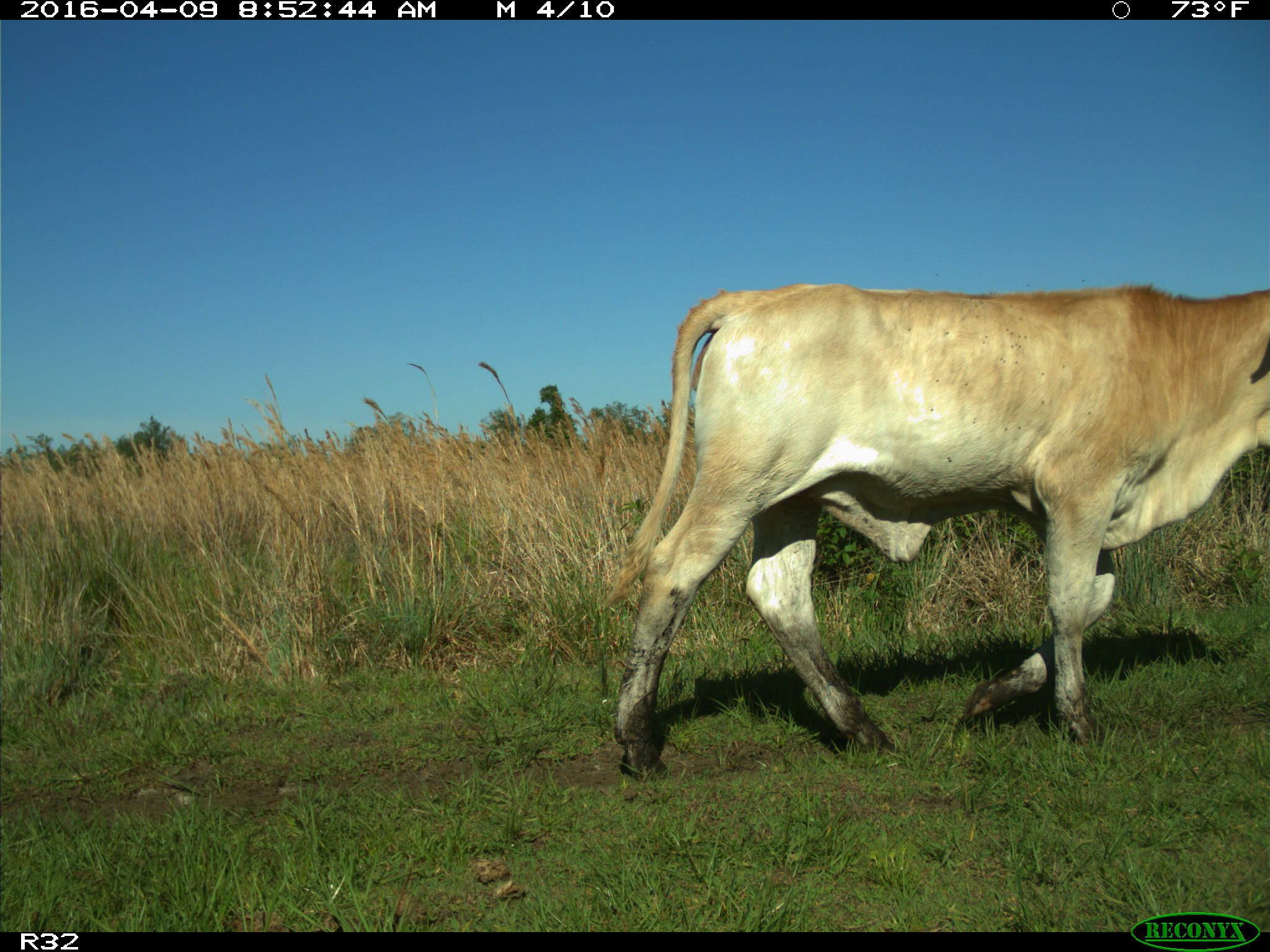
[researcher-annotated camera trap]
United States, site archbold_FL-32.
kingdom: Animalia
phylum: Chordata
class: Mammalia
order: Artiodactyla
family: Bovidae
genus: Bos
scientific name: Bos taurus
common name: domestic cow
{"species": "Bos taurus (domestic cow)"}